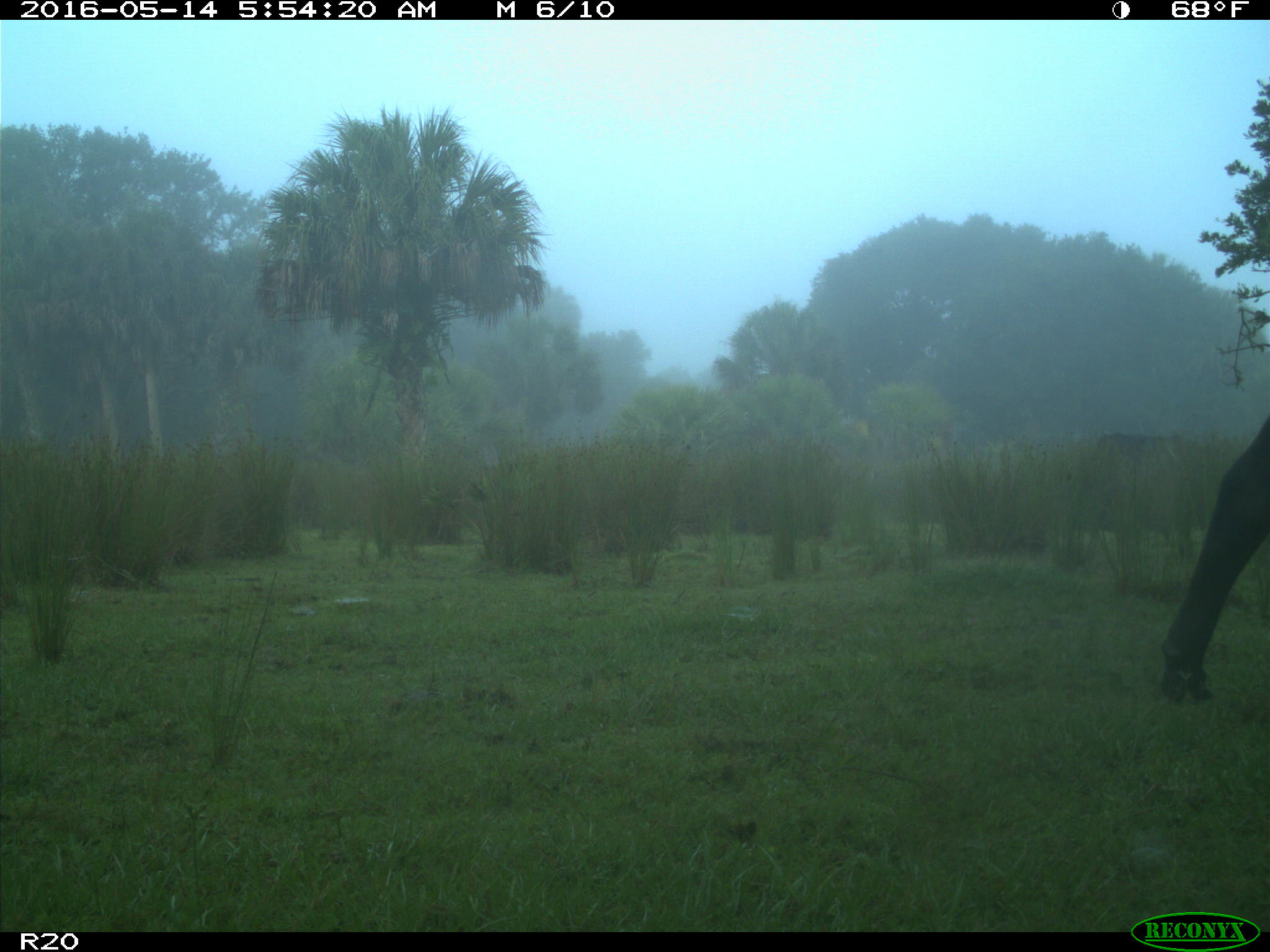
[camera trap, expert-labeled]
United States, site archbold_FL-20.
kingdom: Animalia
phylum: Chordata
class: Mammalia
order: Artiodactyla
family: Bovidae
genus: Bos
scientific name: Bos taurus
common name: domestic cow